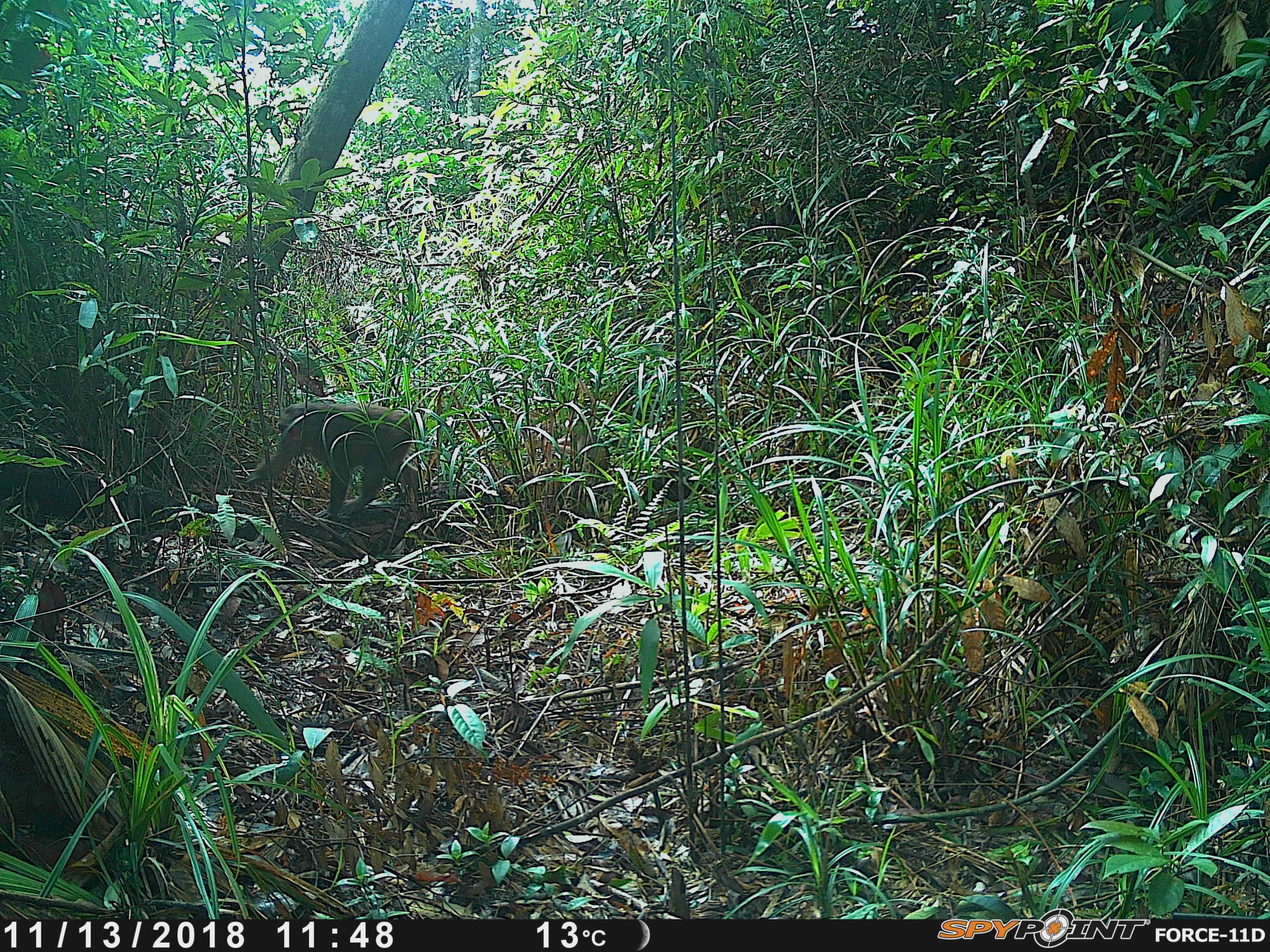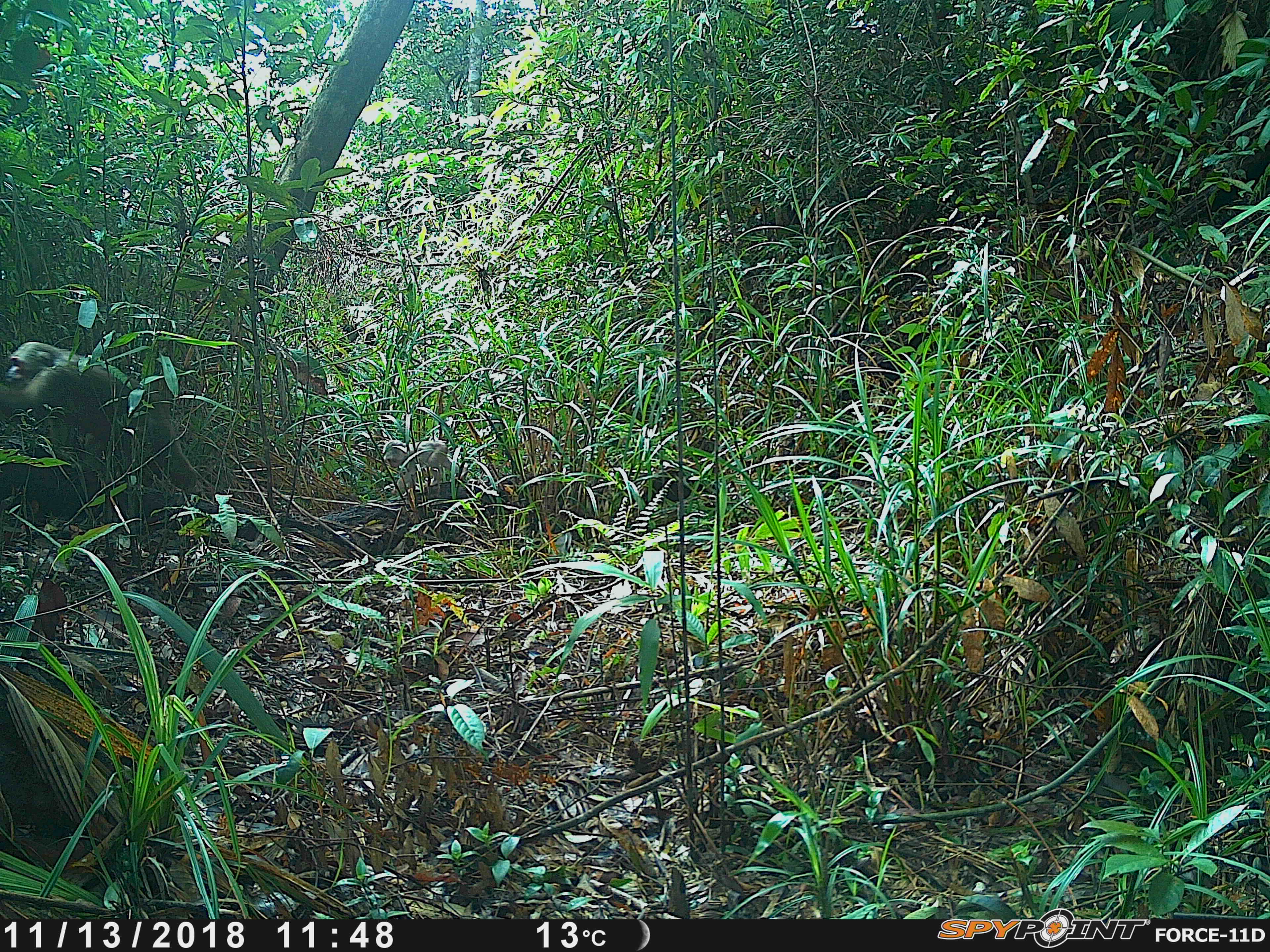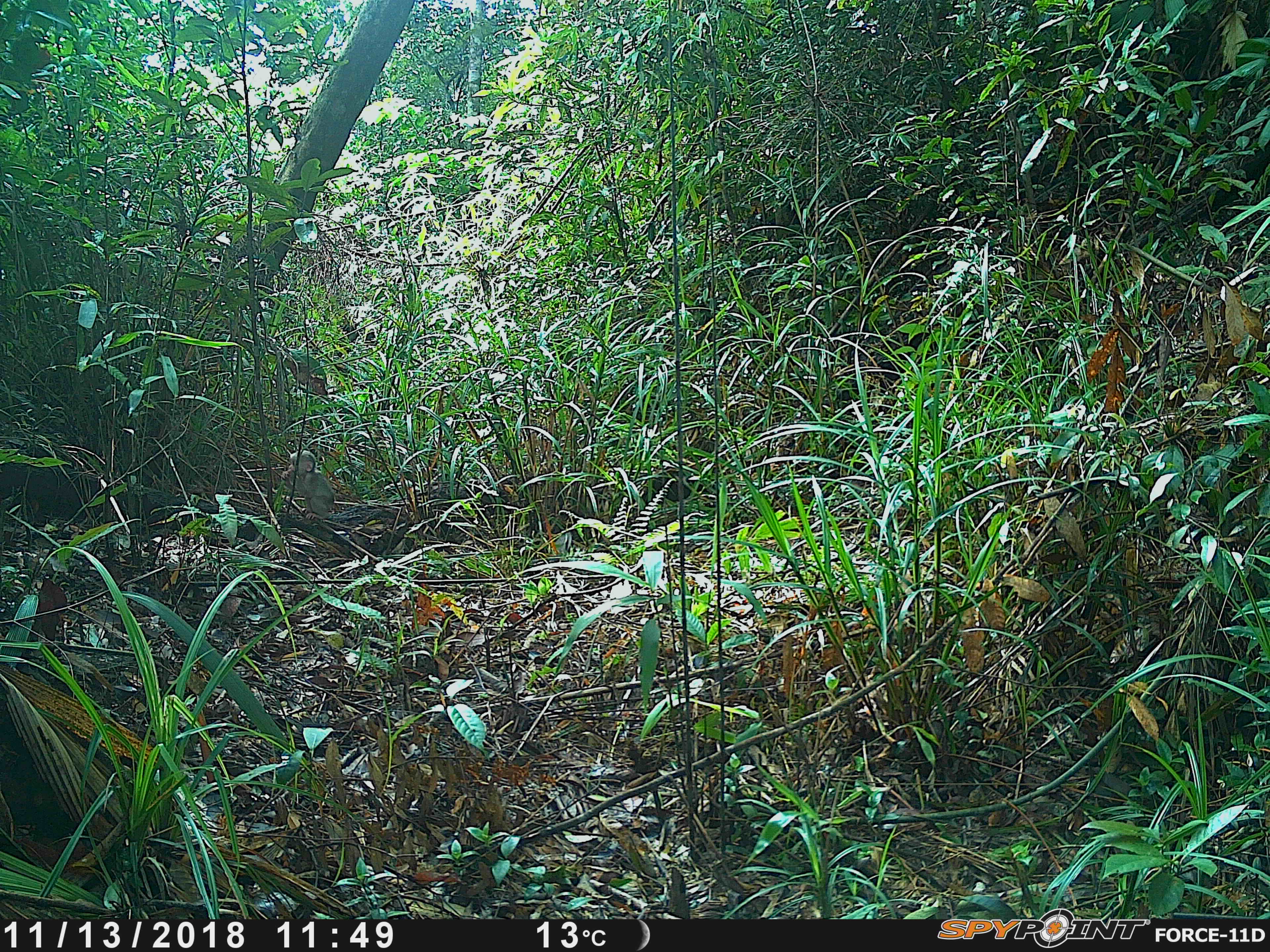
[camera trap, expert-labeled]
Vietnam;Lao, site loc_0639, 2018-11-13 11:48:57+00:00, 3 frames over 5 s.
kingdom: Animalia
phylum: Chordata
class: Mammalia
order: Primates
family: Cercopithecidae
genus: Macaca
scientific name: Macaca arctoides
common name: stump-tailed macaque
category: stump tailed macaque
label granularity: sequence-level